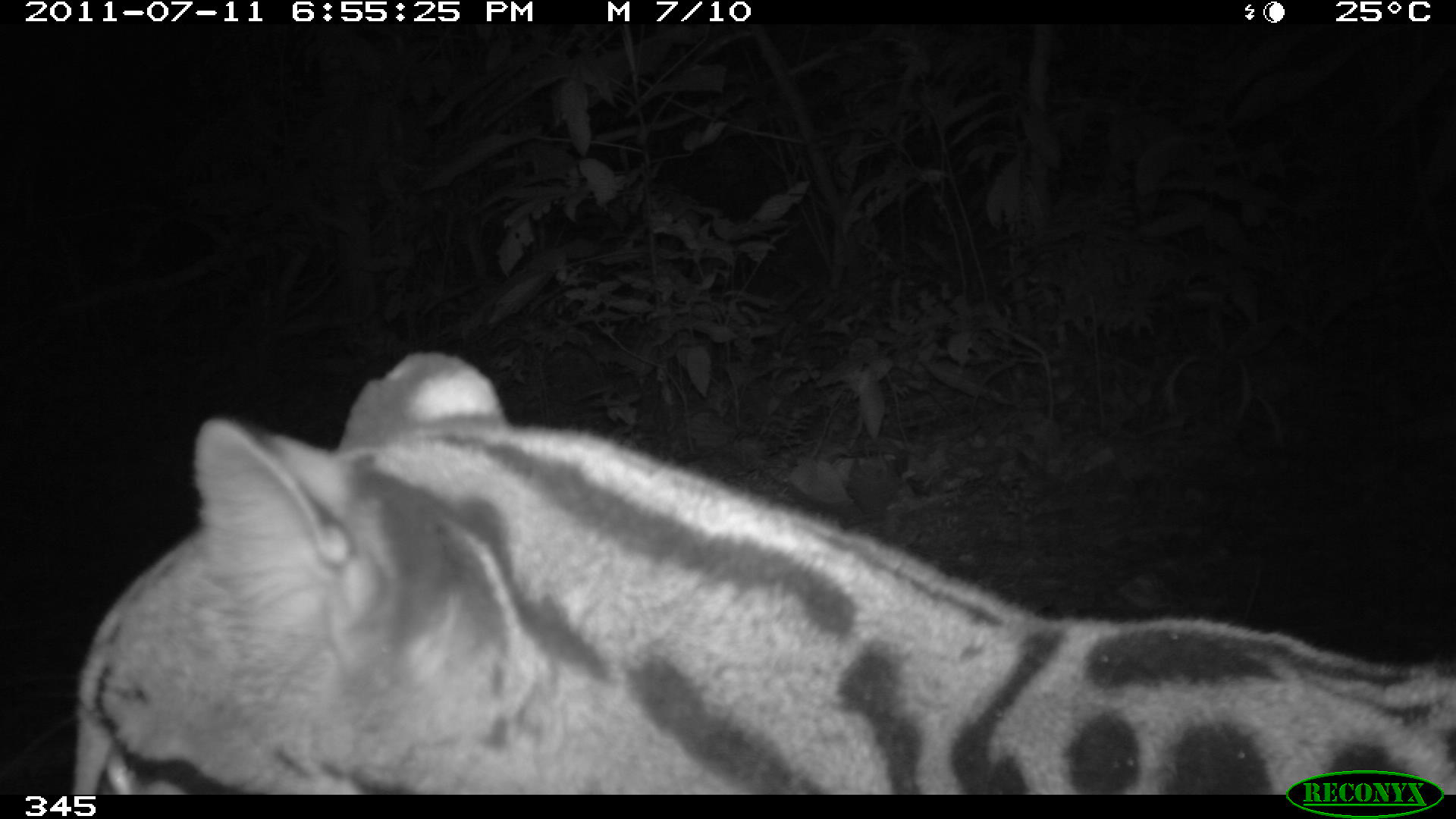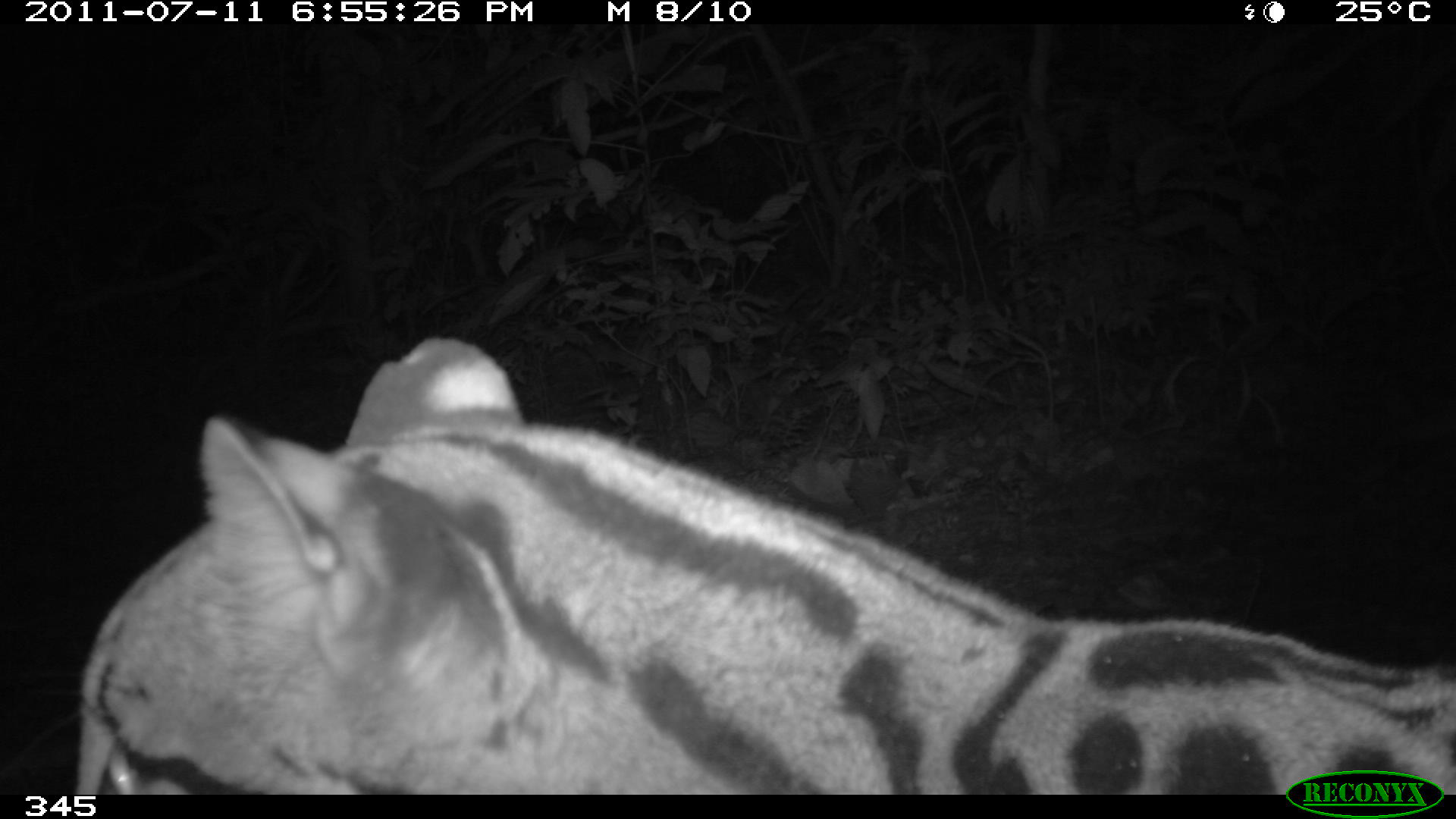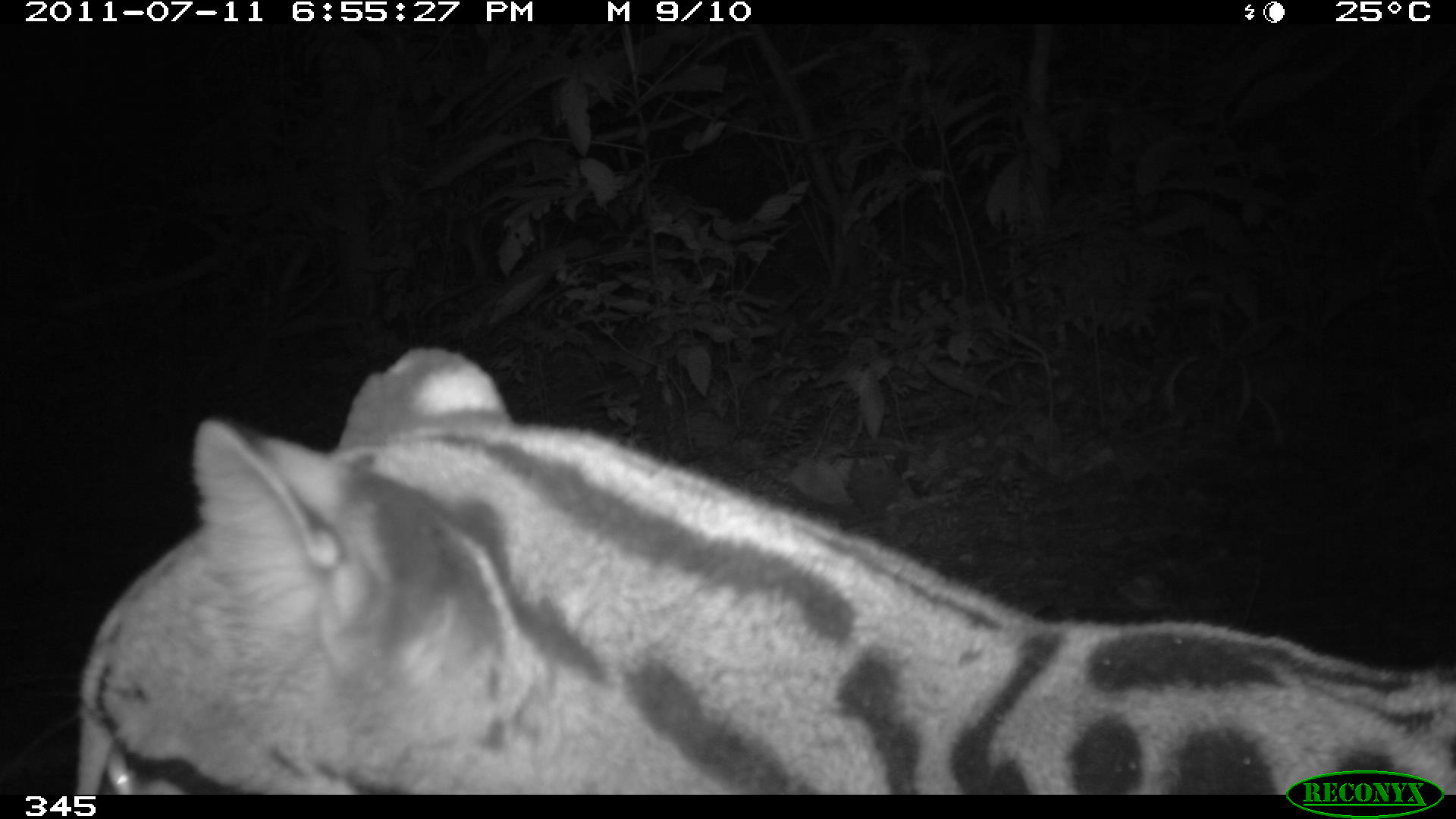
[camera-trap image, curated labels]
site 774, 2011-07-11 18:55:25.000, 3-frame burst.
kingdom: Animalia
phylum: Chordata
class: Mammalia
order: Carnivora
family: Felidae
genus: Leopardus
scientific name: Leopardus pardalis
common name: ocelot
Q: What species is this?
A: Leopardus pardalis (ocelot).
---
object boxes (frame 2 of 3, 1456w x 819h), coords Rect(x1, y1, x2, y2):
leopardus pardalis: Rect(71, 337, 1456, 796)